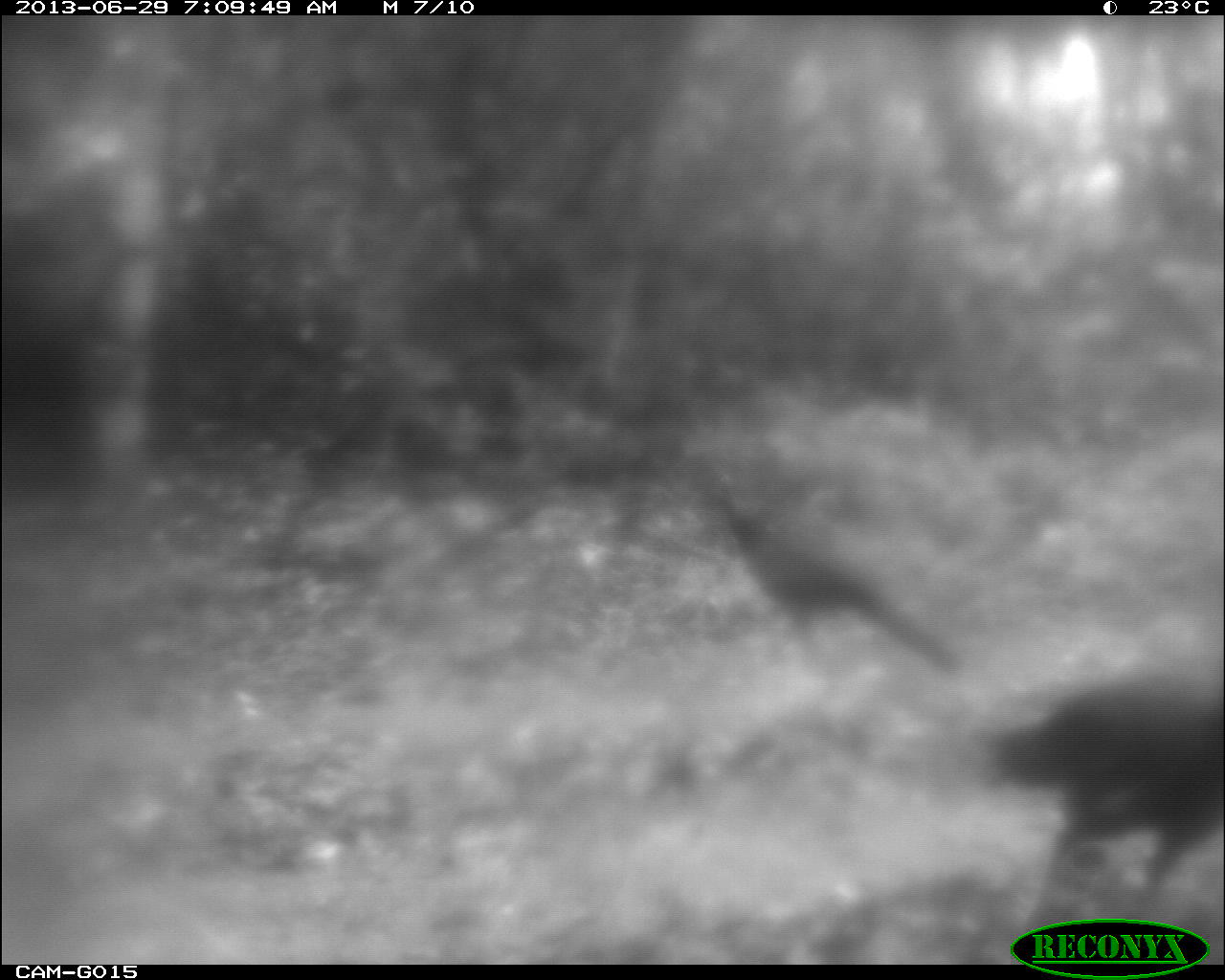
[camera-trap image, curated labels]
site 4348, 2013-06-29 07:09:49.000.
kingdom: Animalia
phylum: Chordata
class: Aves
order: Galliformes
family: Cracidae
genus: Crax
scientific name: Crax rubra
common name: great curassow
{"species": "Crax rubra (great curassow)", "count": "2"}